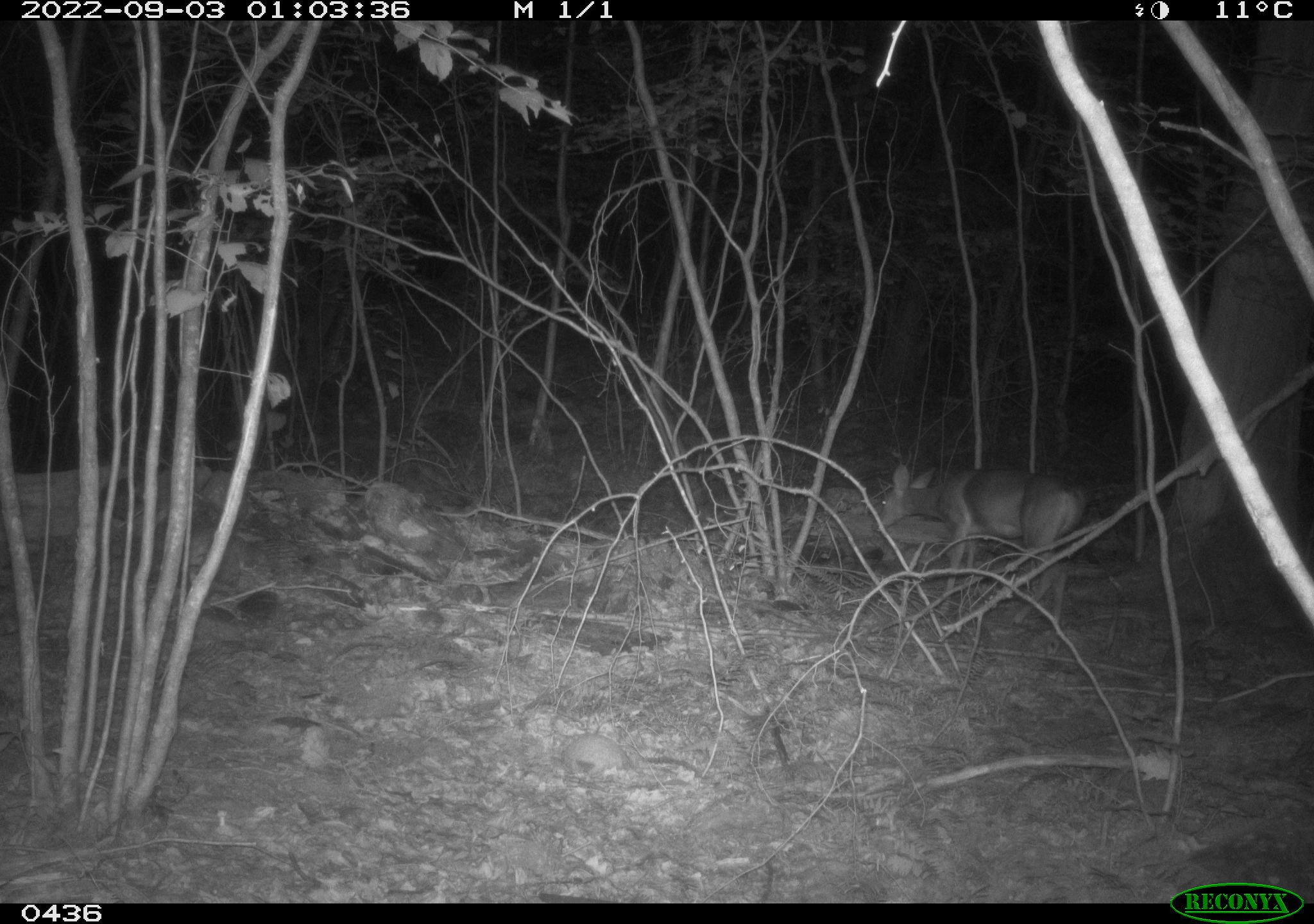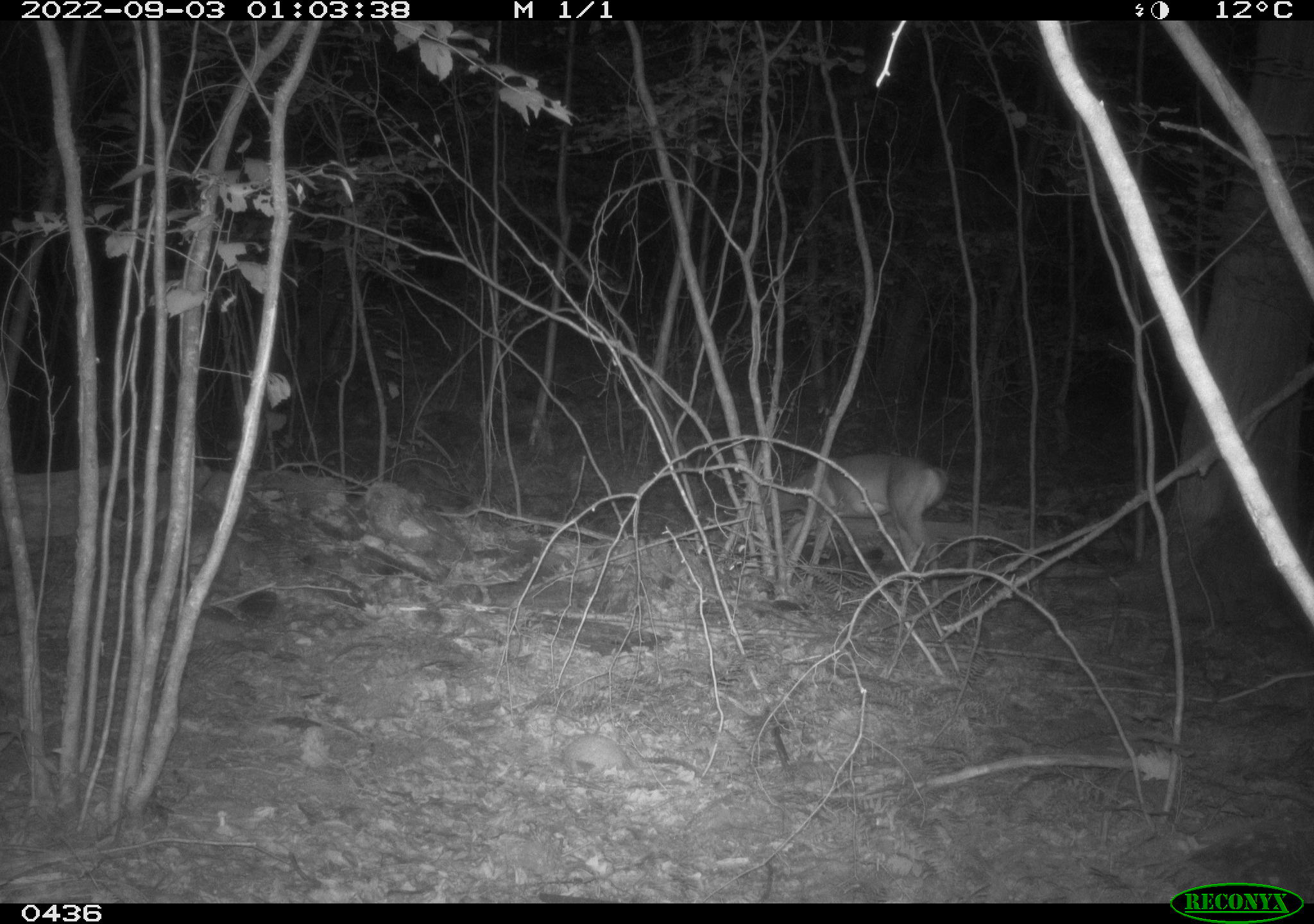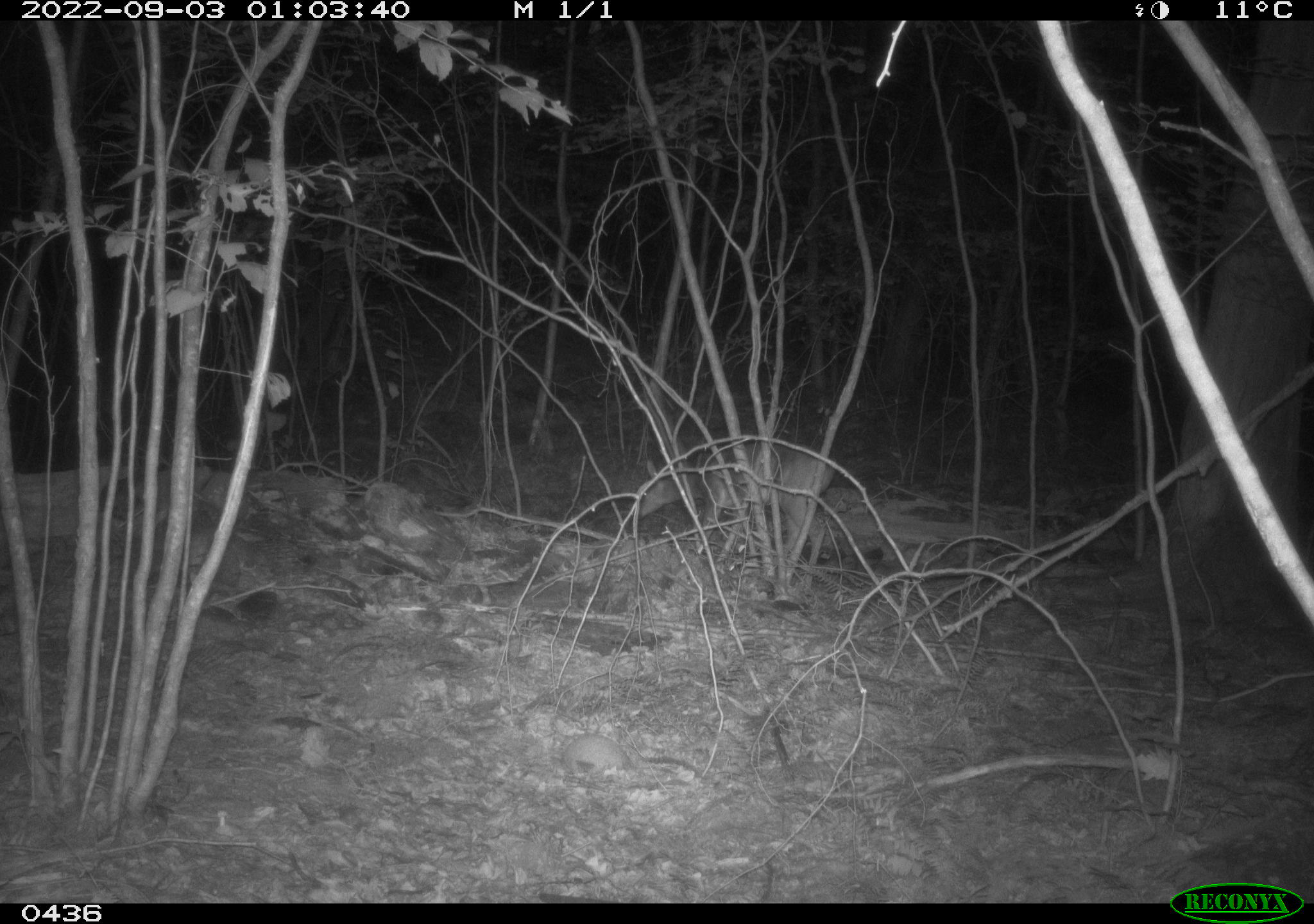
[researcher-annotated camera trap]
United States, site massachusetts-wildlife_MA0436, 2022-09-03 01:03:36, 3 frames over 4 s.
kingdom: Animalia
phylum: Chordata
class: Mammalia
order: Artiodactyla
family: Cervidae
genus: Odocoileus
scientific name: Odocoileus virginianus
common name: white-tailed deer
White-tailed deer (Odocoileus virginianus).